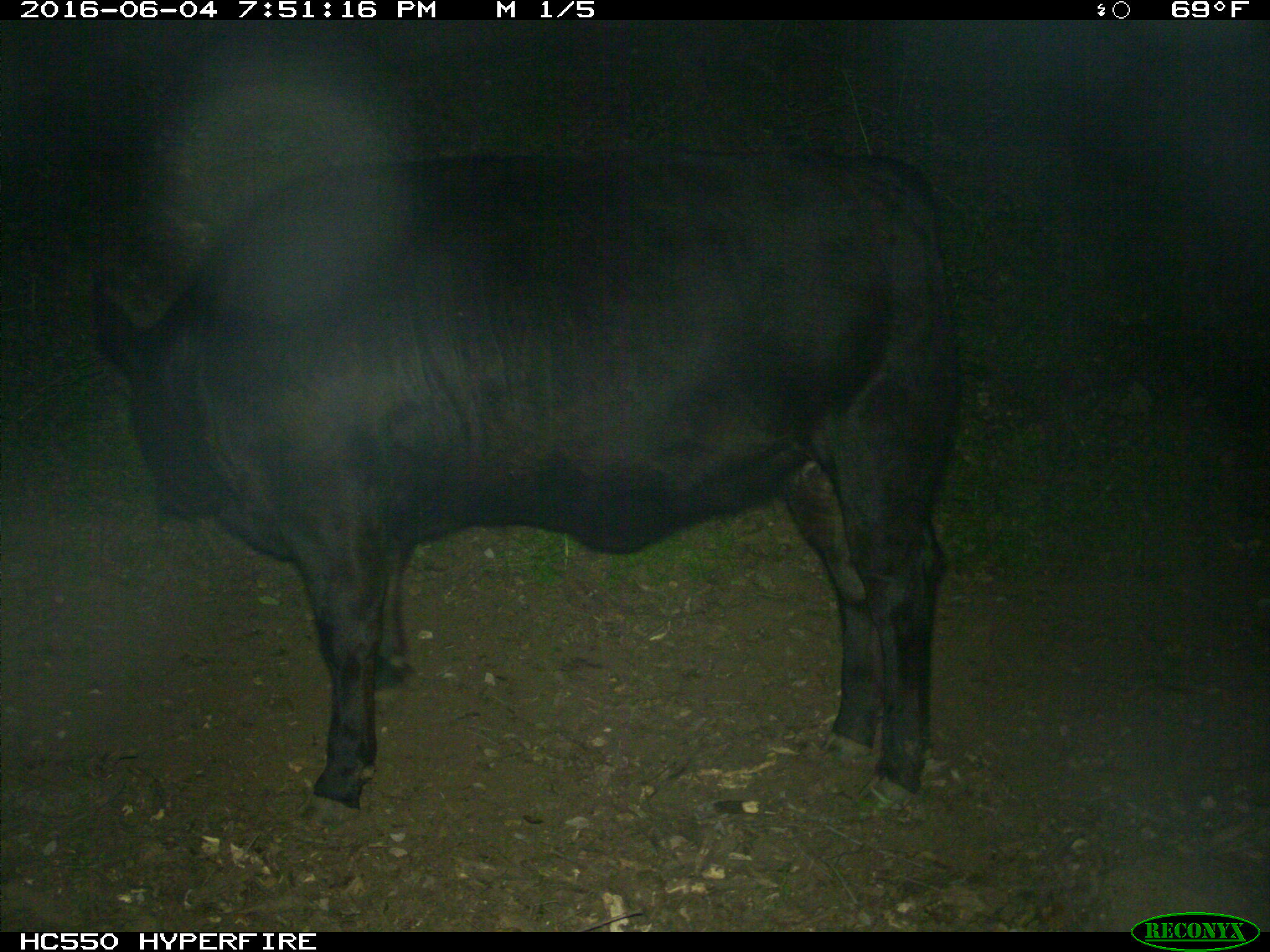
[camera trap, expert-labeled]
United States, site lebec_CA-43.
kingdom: Animalia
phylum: Chordata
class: Mammalia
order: Artiodactyla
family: Bovidae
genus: Bos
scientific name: Bos taurus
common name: domestic cow